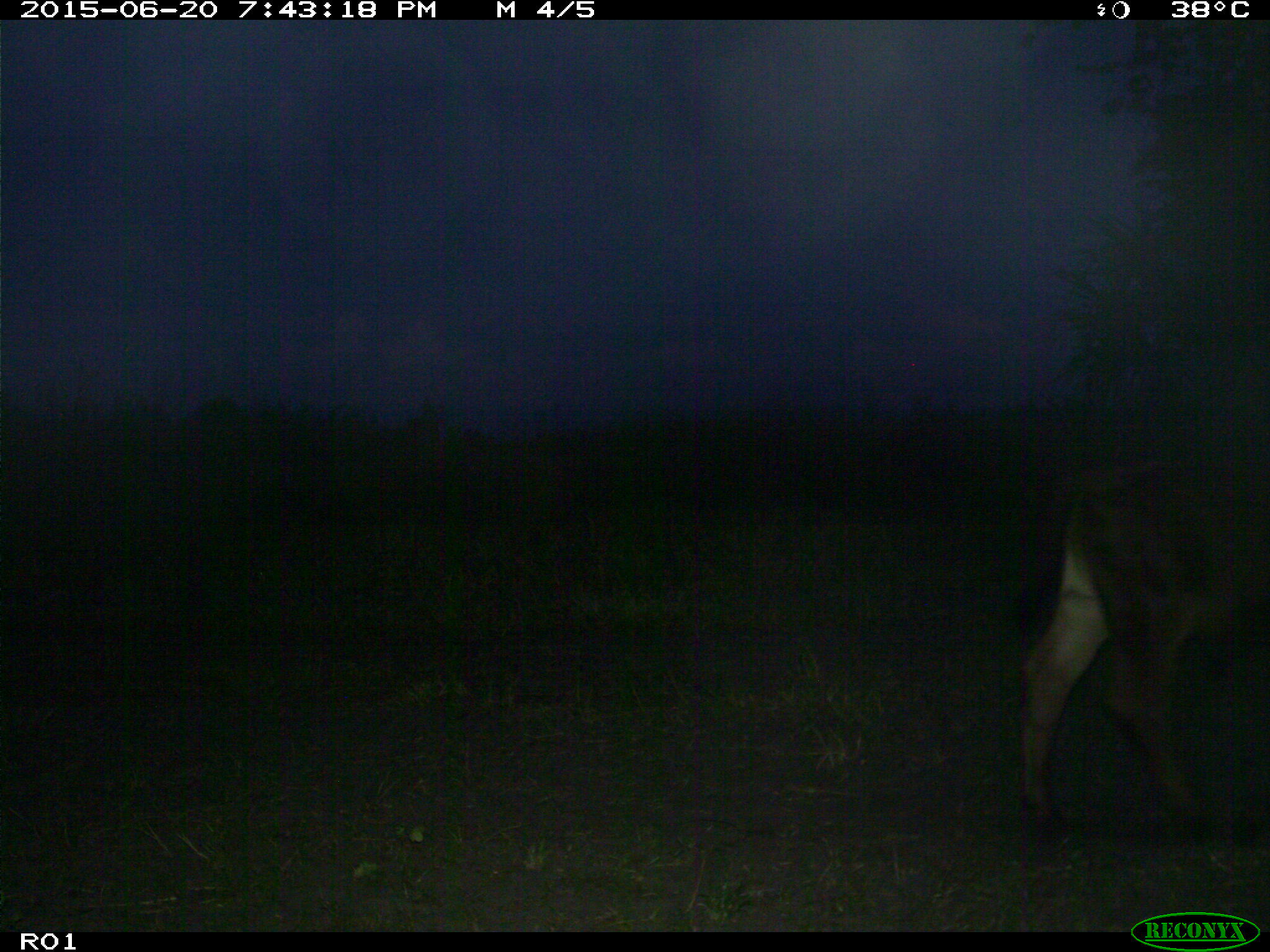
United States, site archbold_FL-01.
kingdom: Animalia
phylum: Chordata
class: Mammalia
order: Artiodactyla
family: Bovidae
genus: Bos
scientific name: Bos taurus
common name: domestic cow